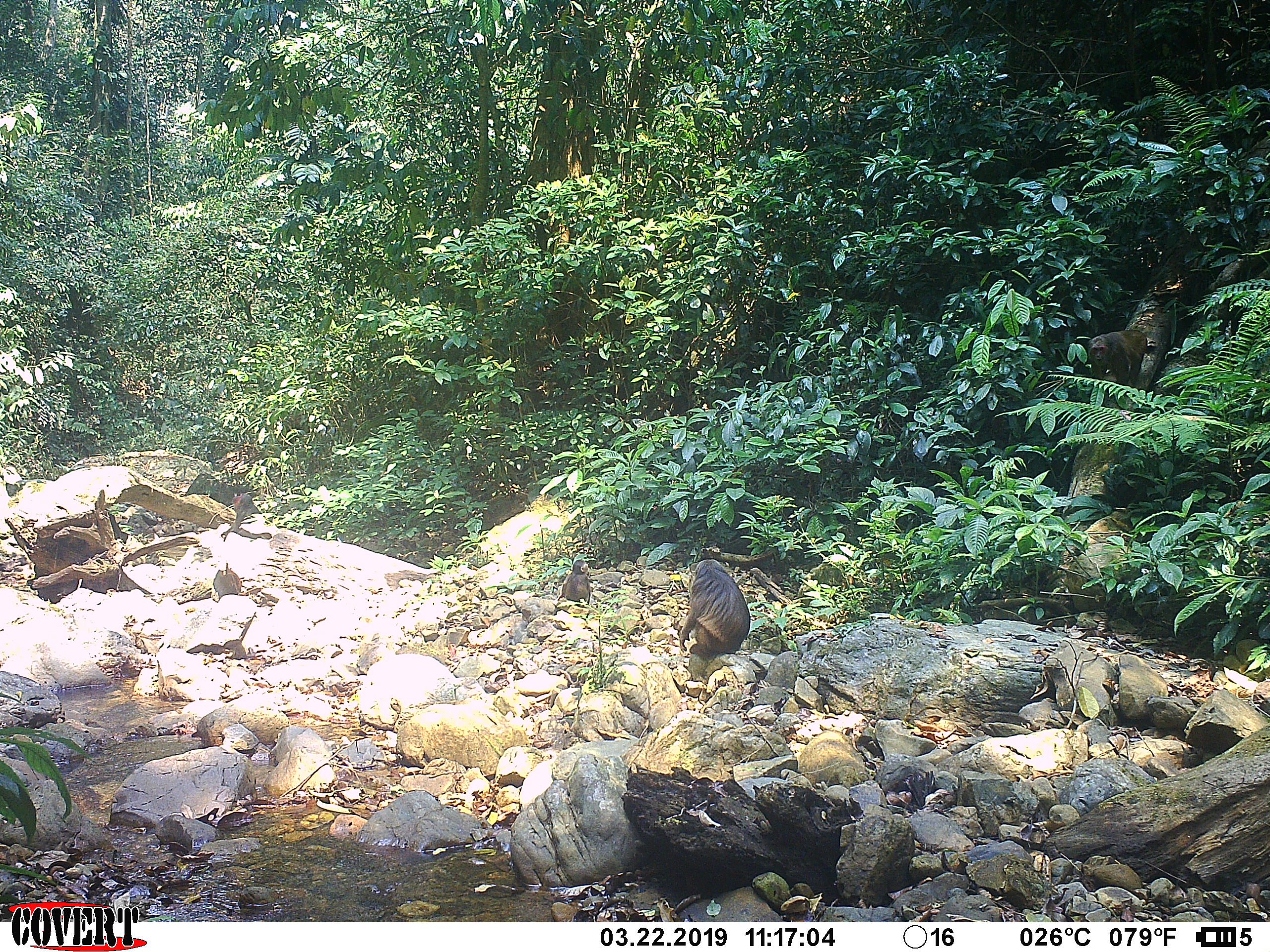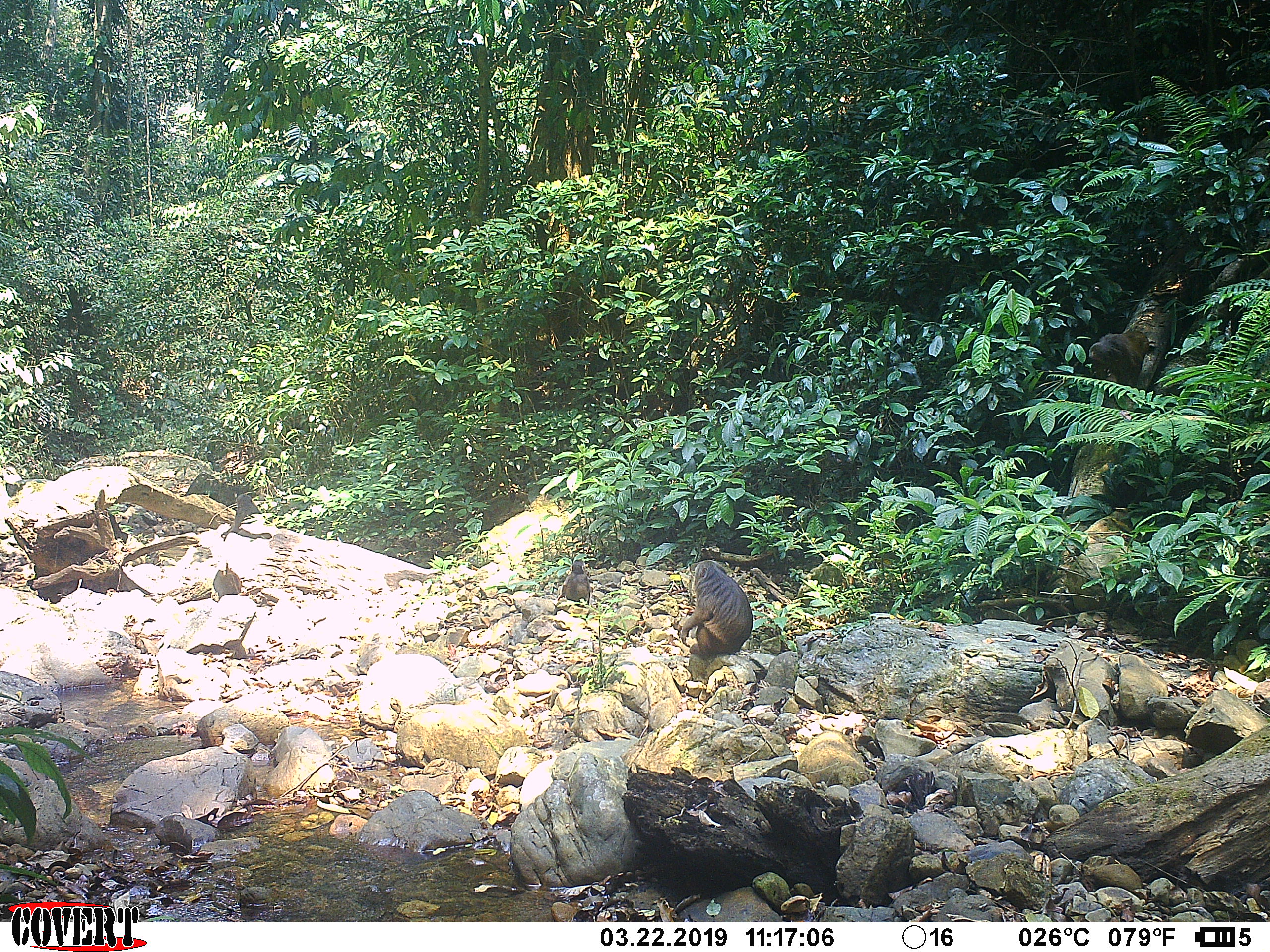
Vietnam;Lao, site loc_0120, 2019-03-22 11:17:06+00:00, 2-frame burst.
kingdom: Animalia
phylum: Chordata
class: Mammalia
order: Primates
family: Cercopithecidae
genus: Macaca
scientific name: Macaca arctoides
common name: stump-tailed macaque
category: stump tailed macaque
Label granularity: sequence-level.